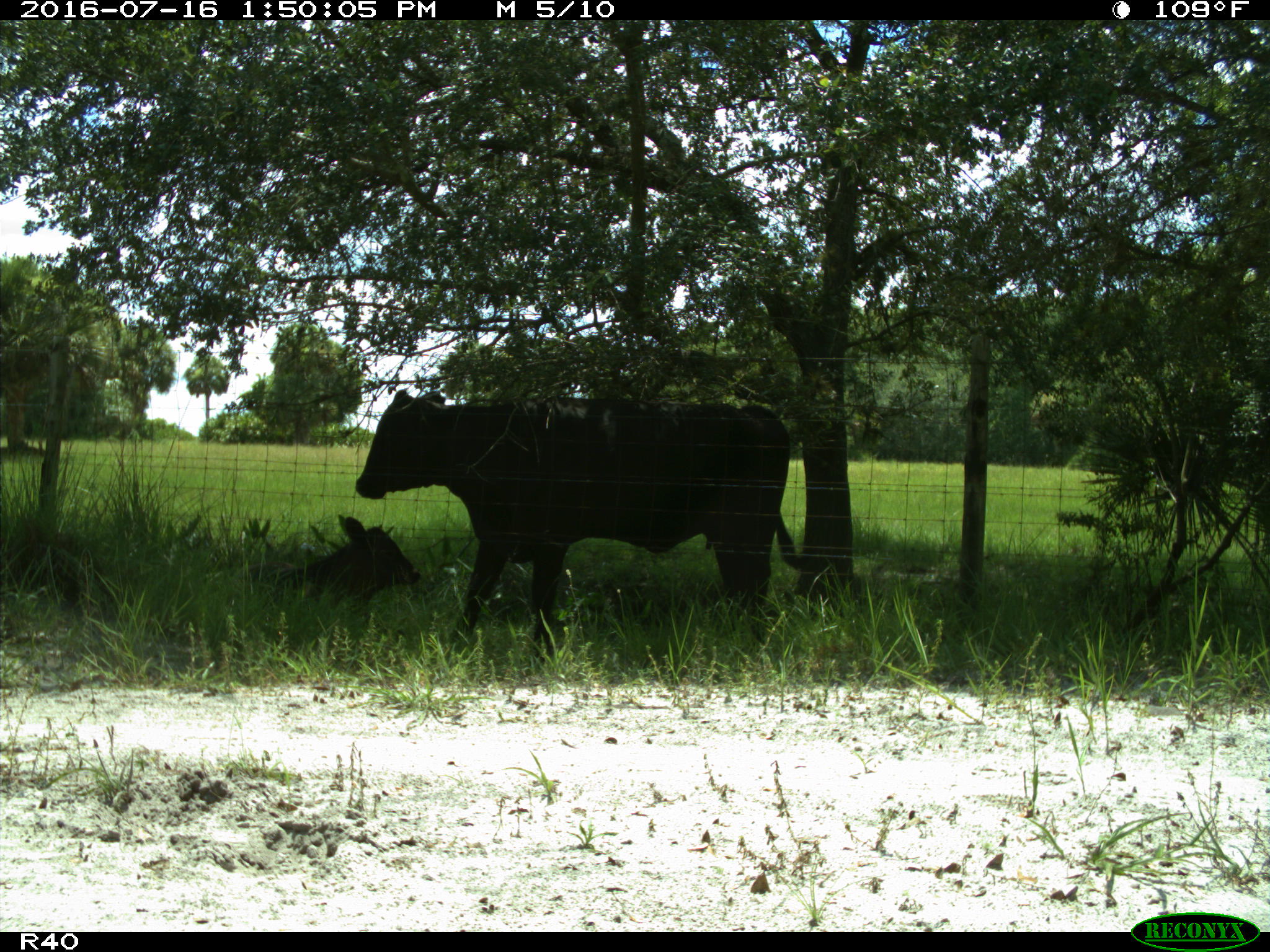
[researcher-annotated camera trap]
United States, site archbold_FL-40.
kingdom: Animalia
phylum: Chordata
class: Mammalia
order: Artiodactyla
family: Bovidae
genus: Bos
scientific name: Bos taurus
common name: domestic cow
Bos taurus (domestic cow).